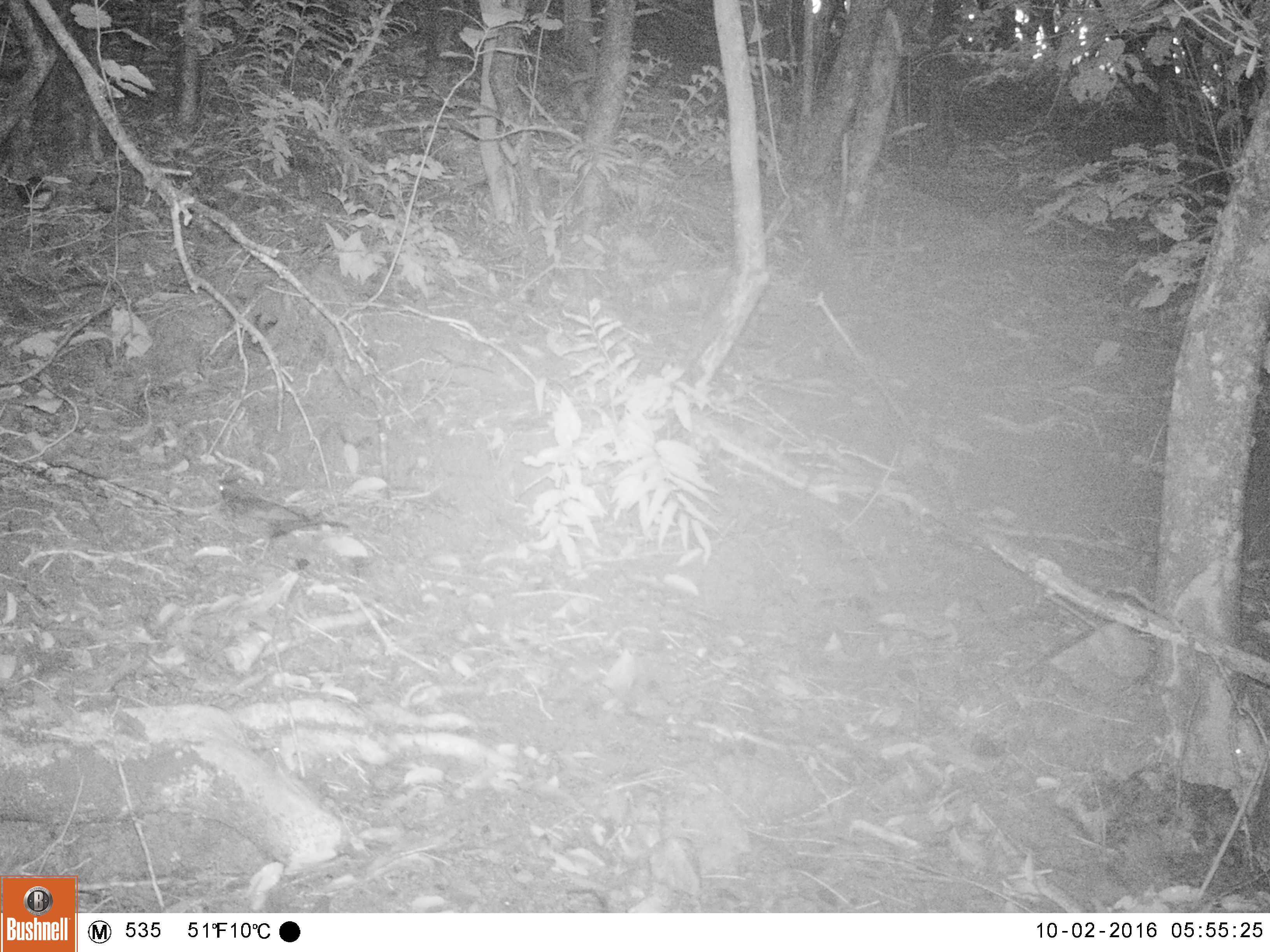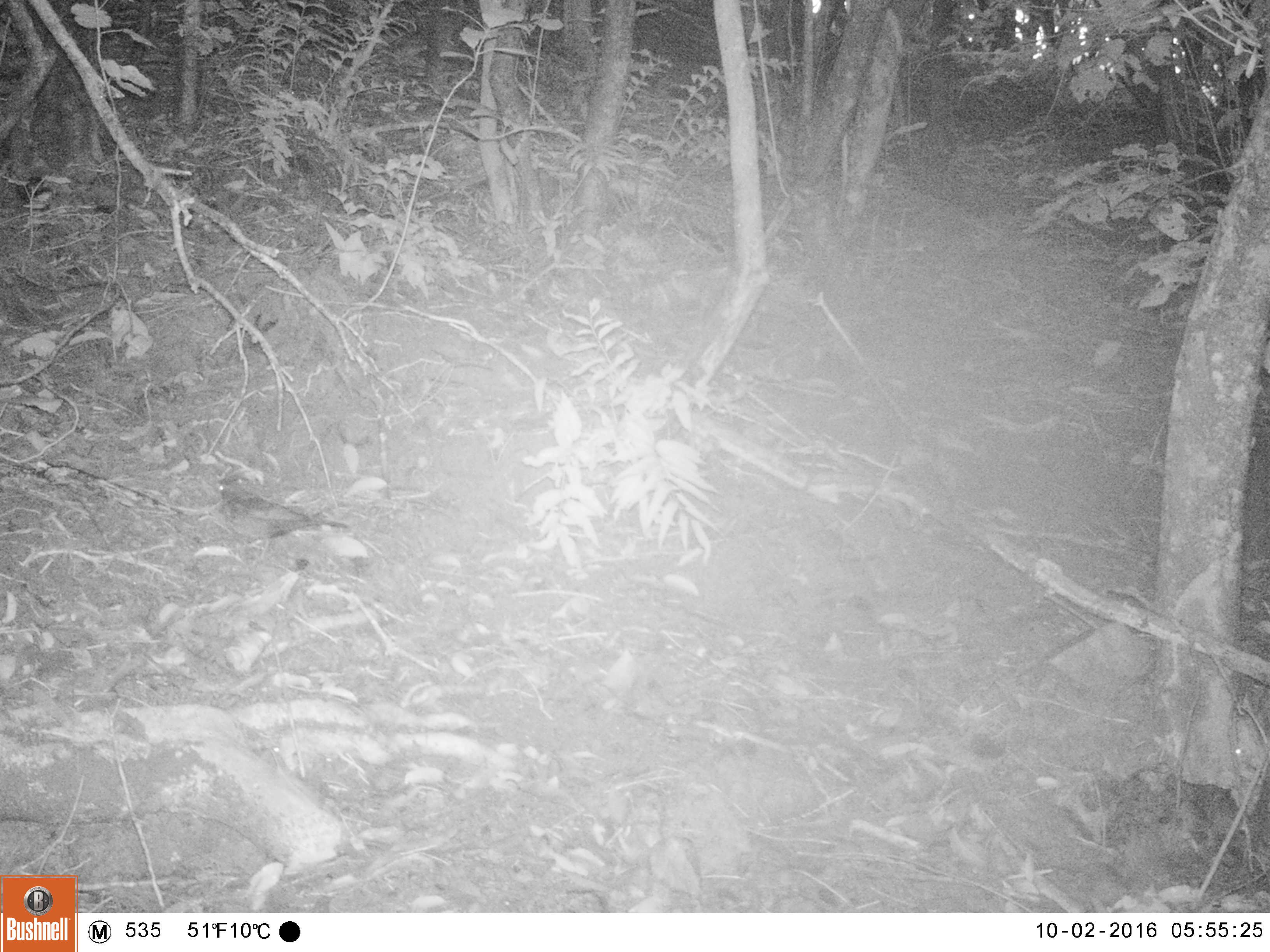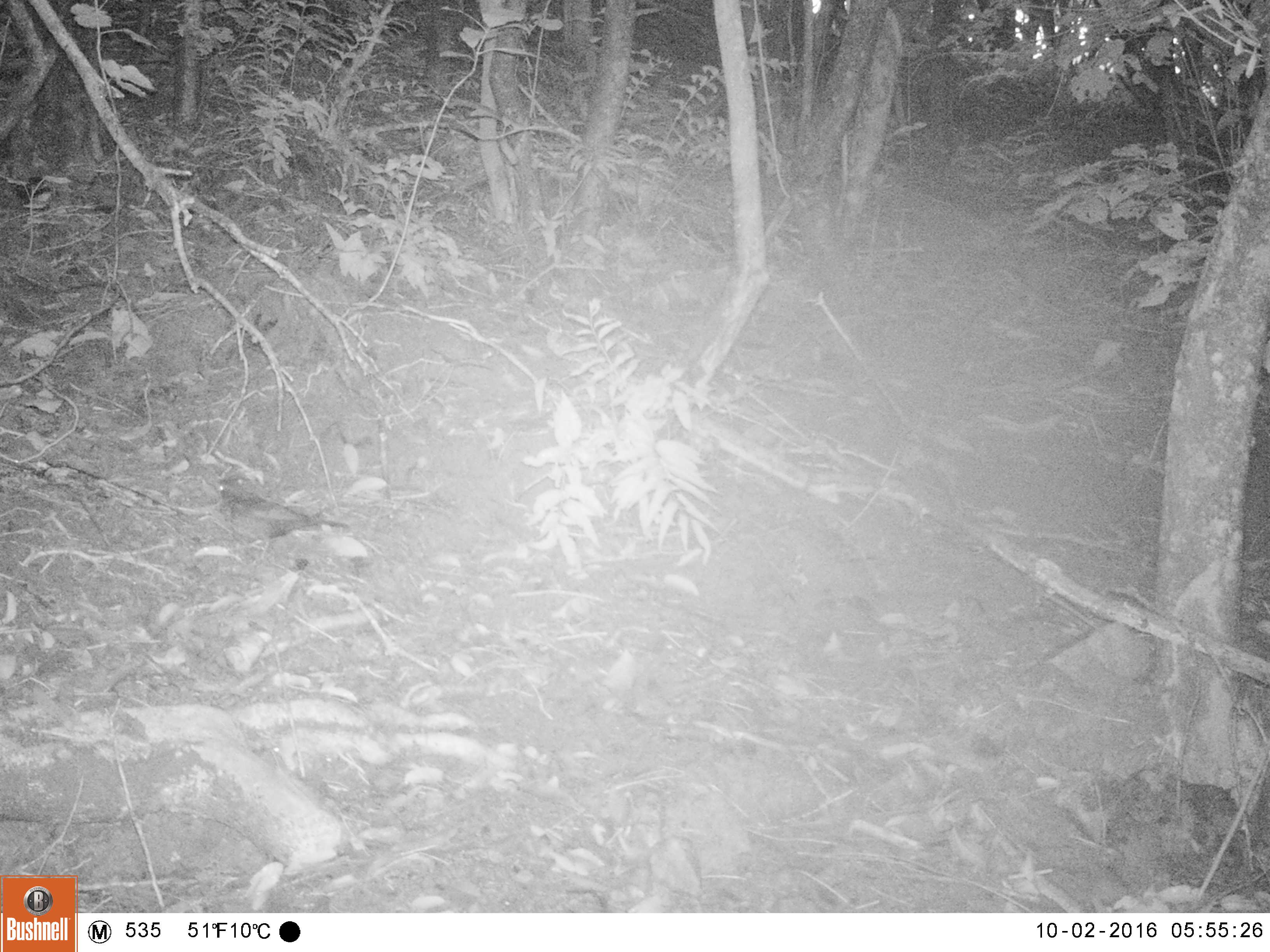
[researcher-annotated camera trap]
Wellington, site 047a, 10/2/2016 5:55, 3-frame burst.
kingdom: Animalia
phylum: Chordata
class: Aves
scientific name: Aves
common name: bird